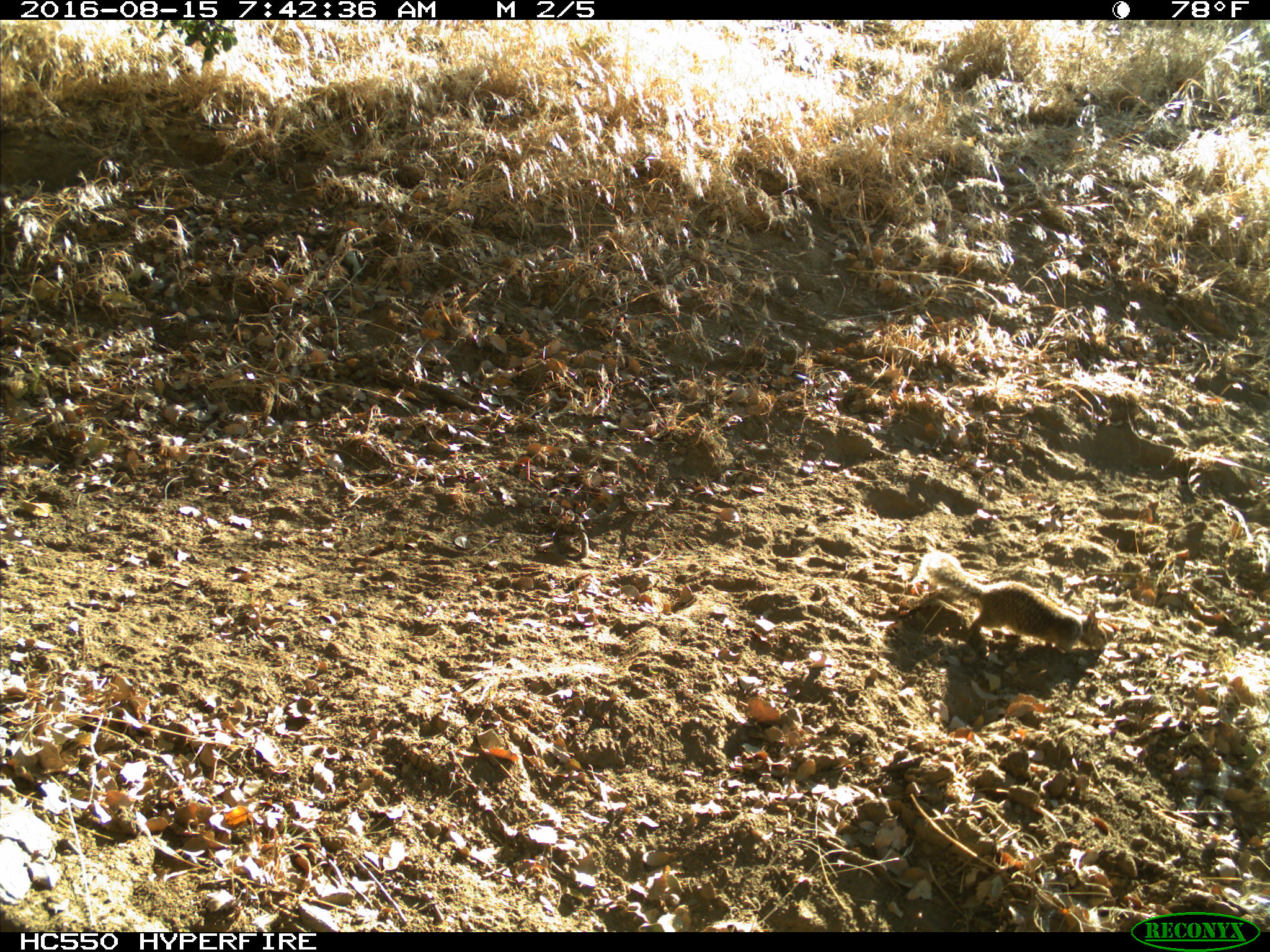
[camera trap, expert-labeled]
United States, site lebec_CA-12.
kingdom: Animalia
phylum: Chordata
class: Mammalia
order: Rodentia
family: Sciuridae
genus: Otospermophilus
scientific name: Otospermophilus beecheyi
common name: california ground squirrel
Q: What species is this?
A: Otospermophilus beecheyi (california ground squirrel).